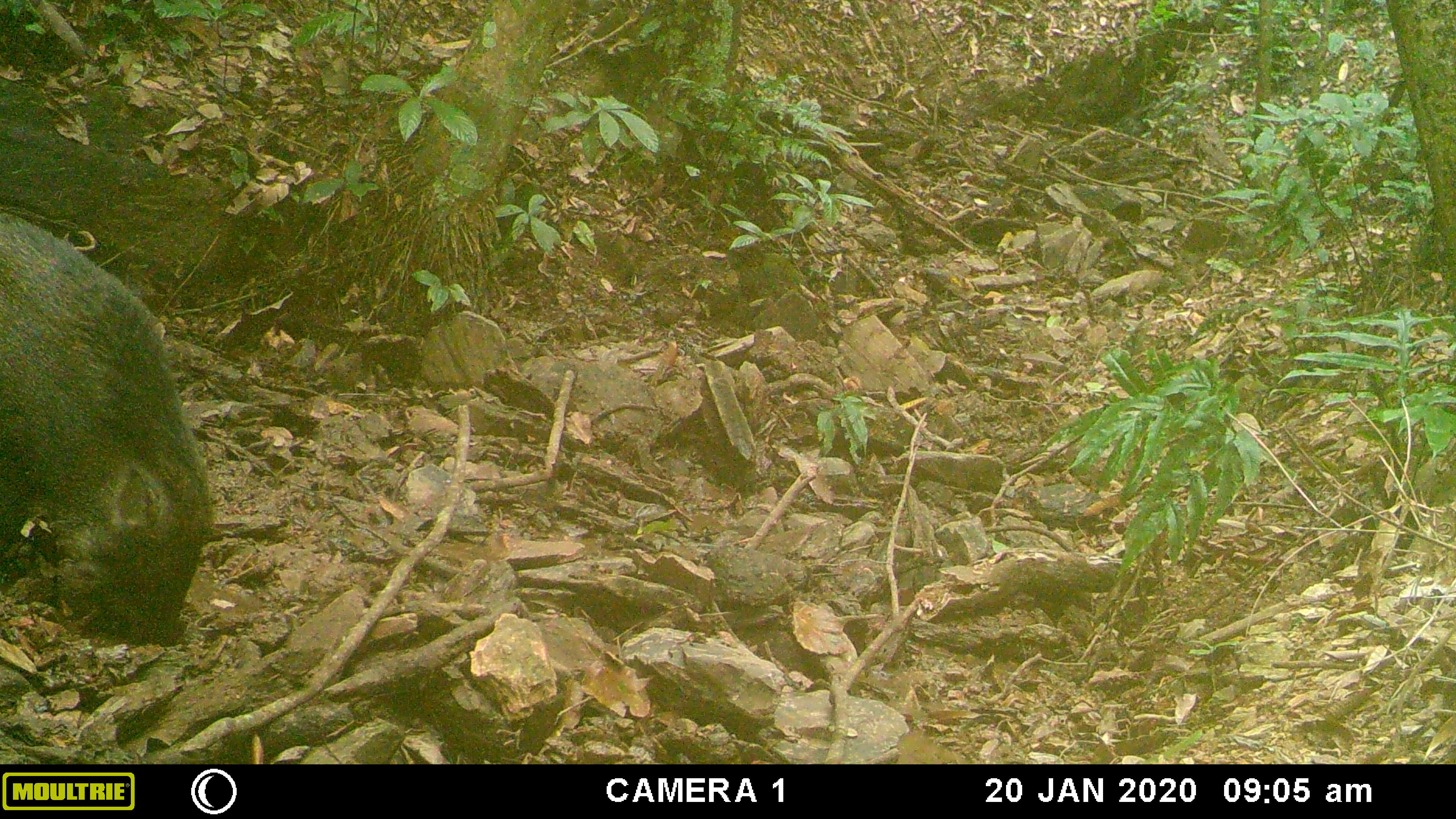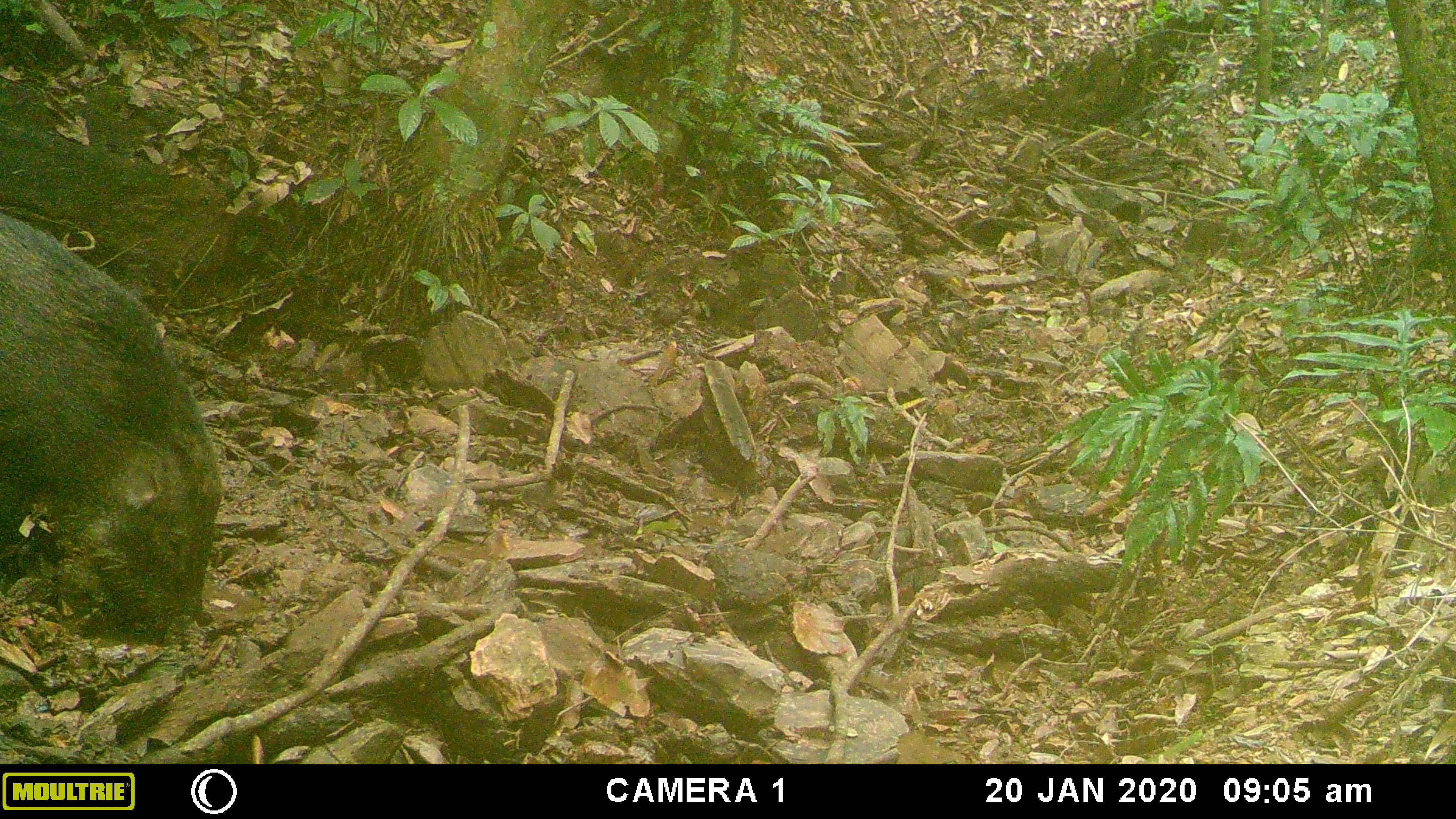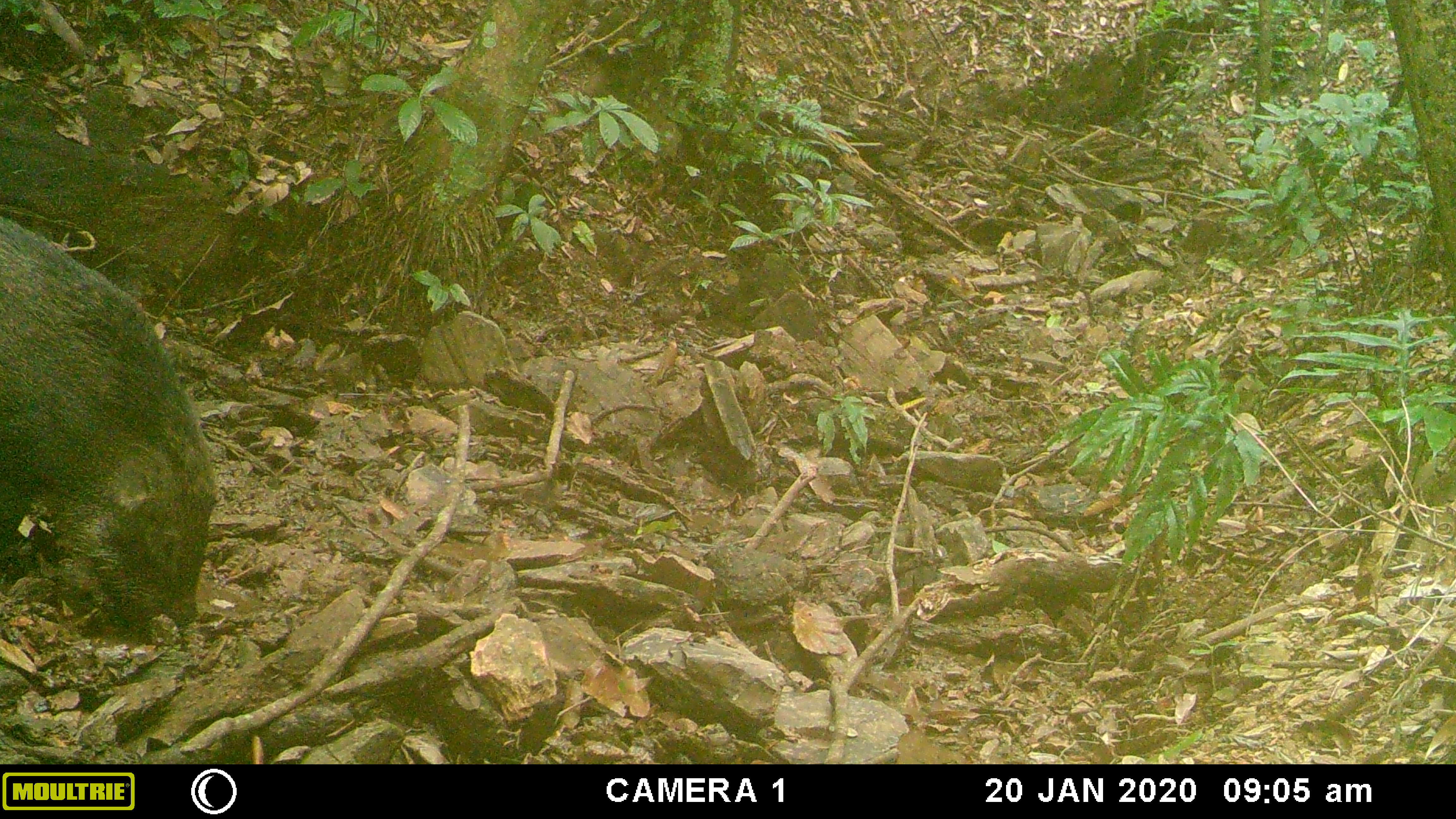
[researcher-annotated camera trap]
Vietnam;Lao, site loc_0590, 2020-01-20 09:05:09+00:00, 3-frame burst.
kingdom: Animalia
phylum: Chordata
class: Mammalia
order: Artiodactyla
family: Suidae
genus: Sus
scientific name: Sus scrofa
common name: eurasian wild pig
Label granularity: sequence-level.